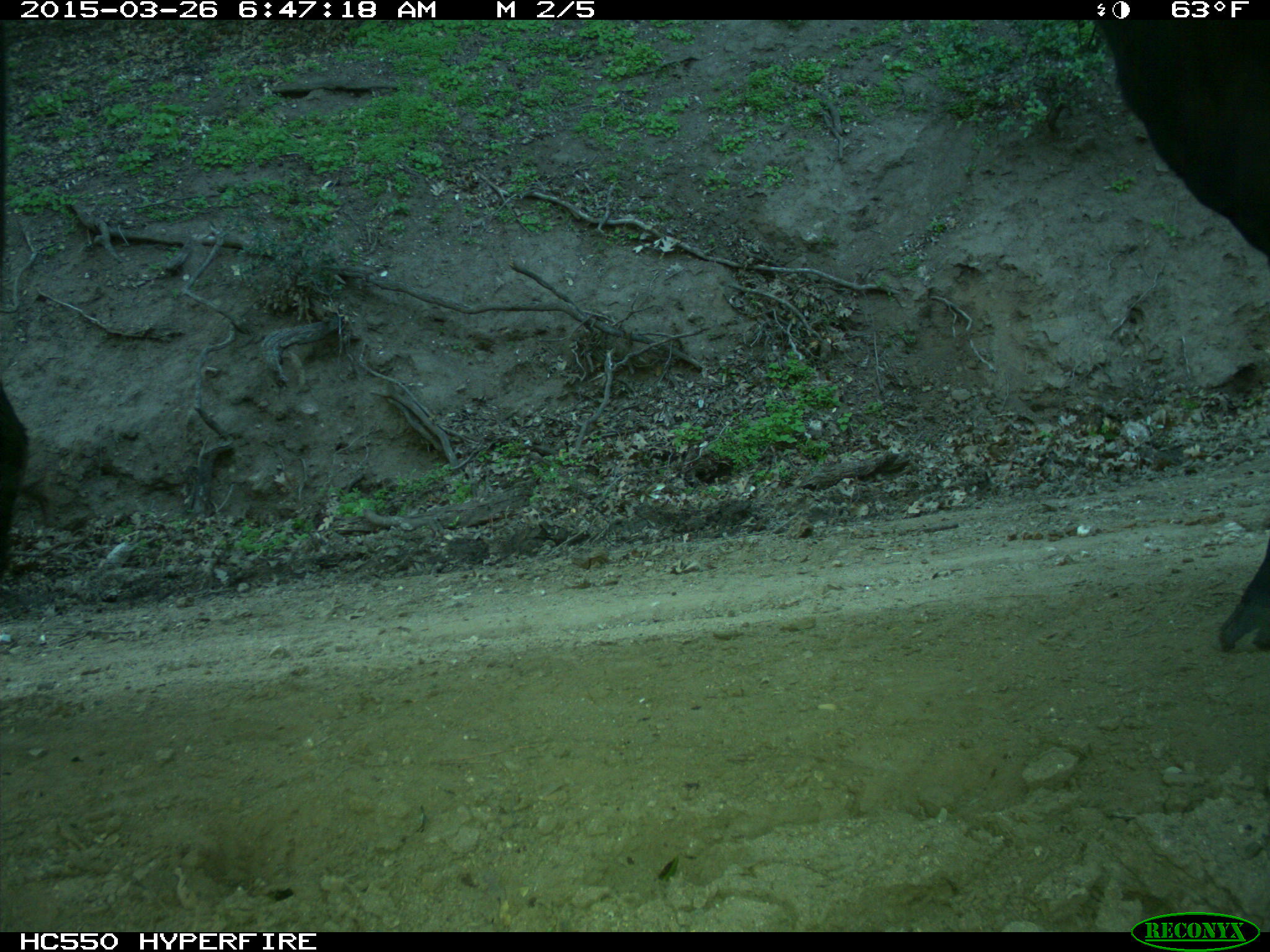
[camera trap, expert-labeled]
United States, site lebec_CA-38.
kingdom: Animalia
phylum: Chordata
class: Mammalia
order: Artiodactyla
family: Bovidae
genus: Bos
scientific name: Bos taurus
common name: domestic cow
Bos taurus (domestic cow).